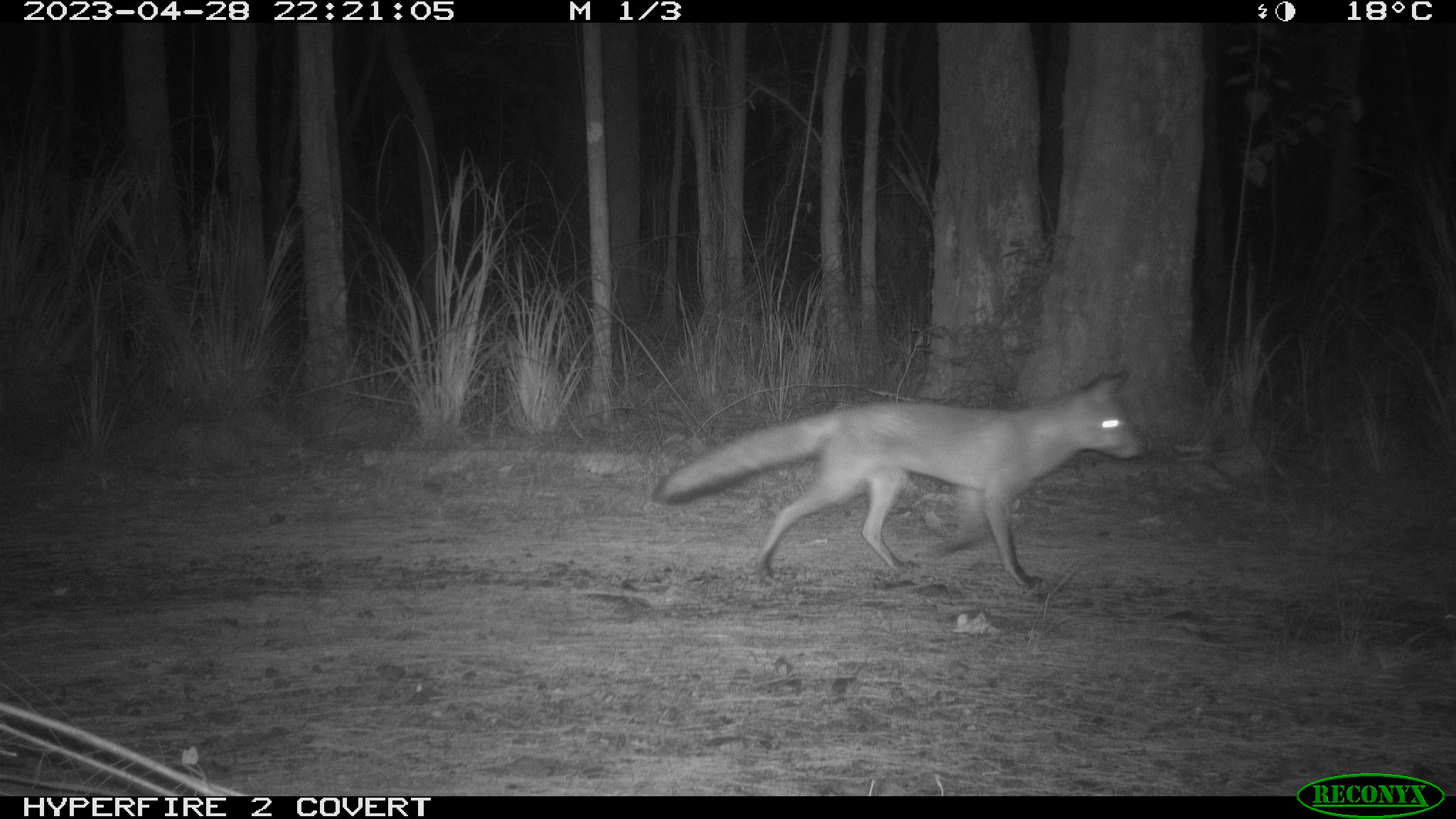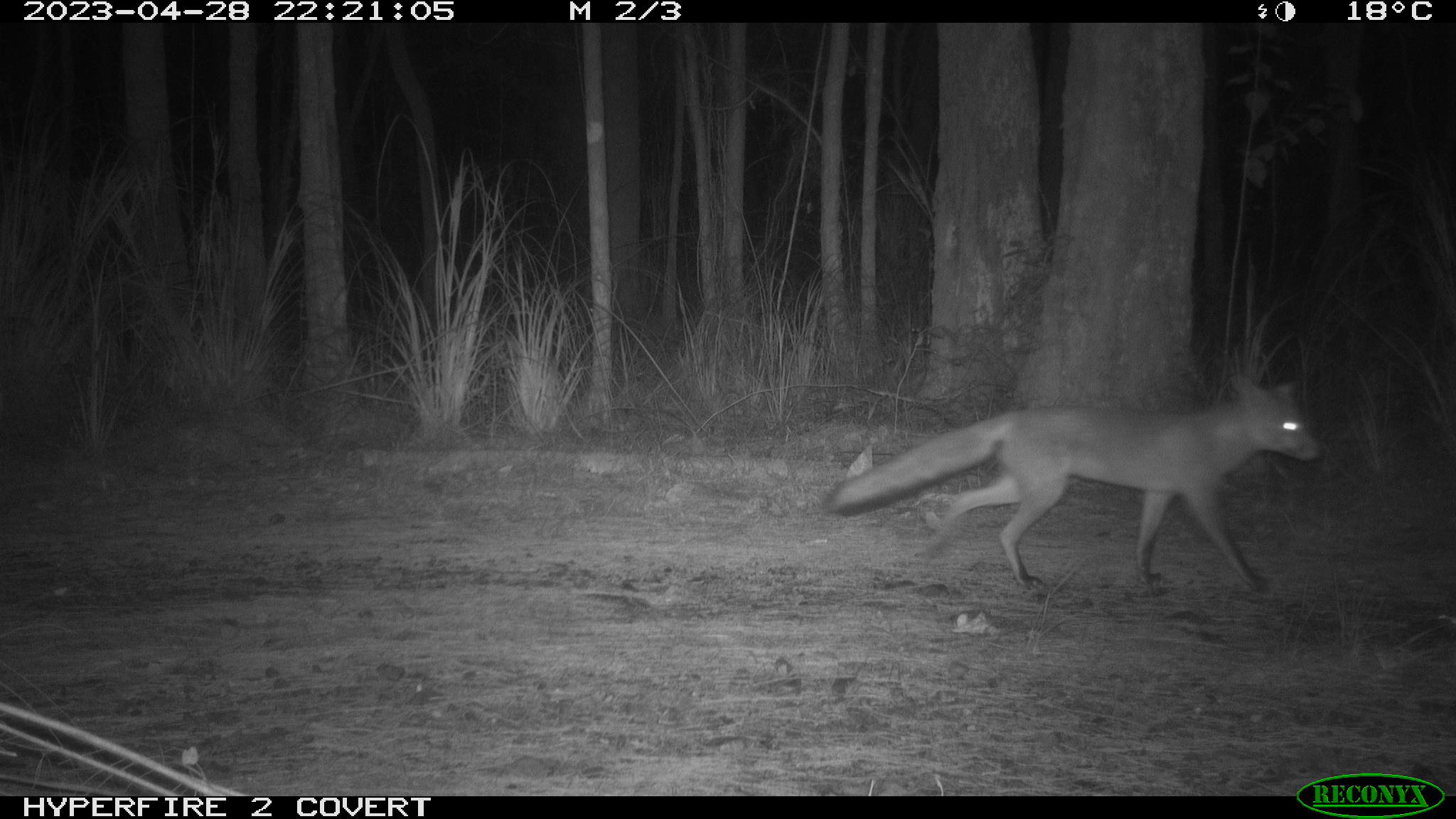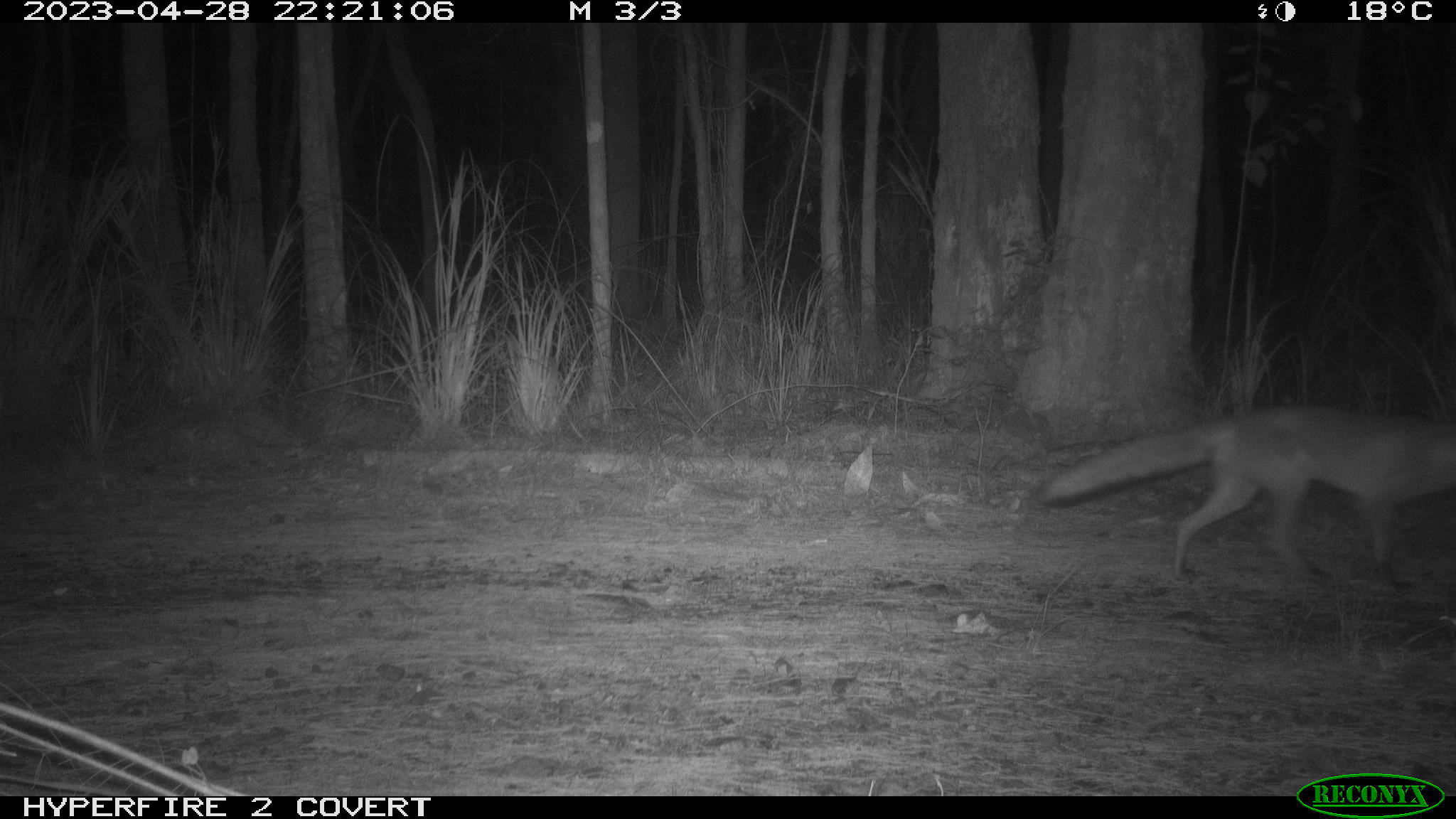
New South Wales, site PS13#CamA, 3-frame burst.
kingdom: Animalia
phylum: Chordata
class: Mammalia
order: Carnivora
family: Canidae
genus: Vulpes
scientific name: Vulpes vulpes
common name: red fox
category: fox